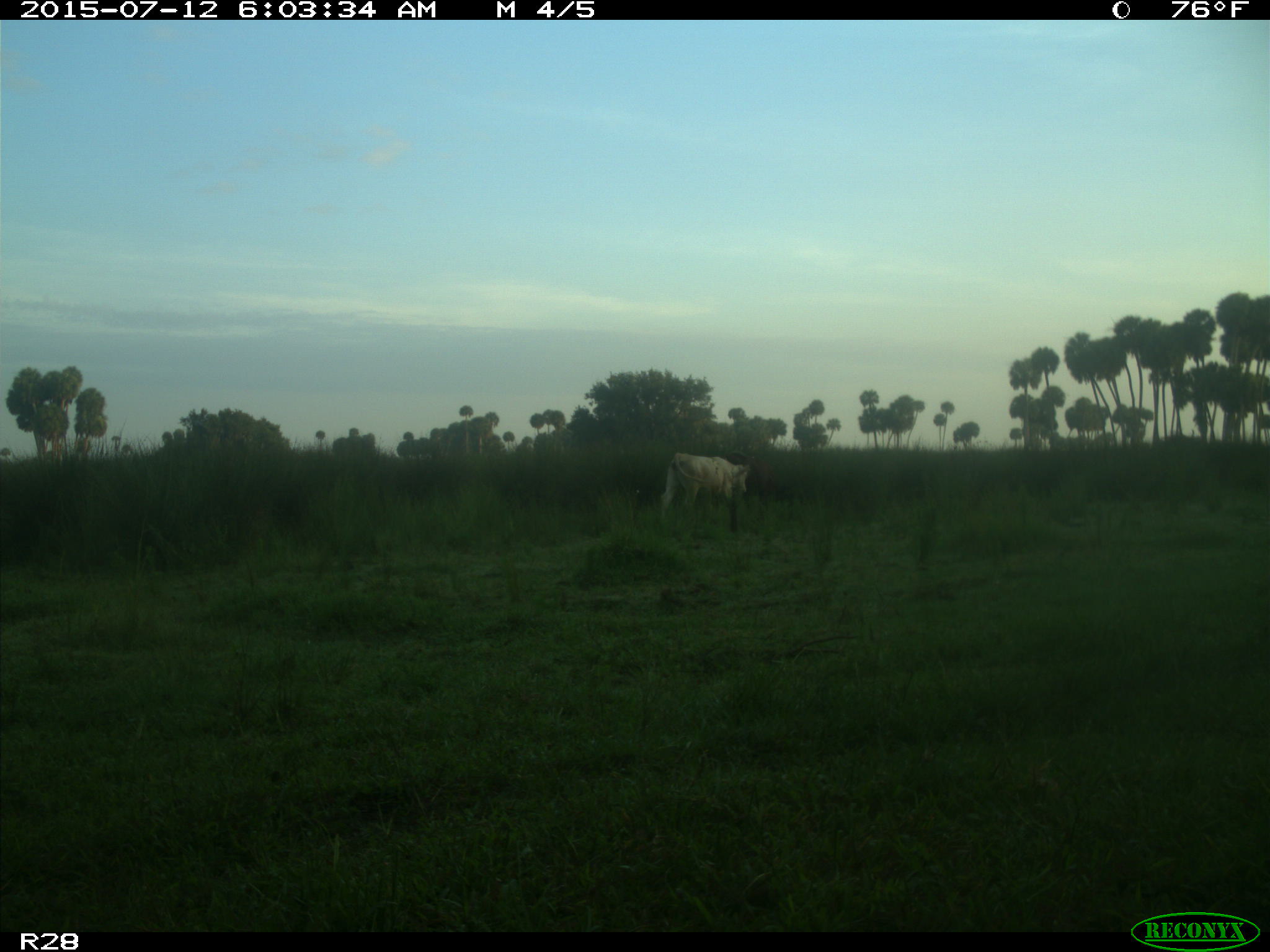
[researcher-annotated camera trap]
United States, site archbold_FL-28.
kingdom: Animalia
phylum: Chordata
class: Mammalia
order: Artiodactyla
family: Bovidae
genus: Bos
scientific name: Bos taurus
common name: domestic cow